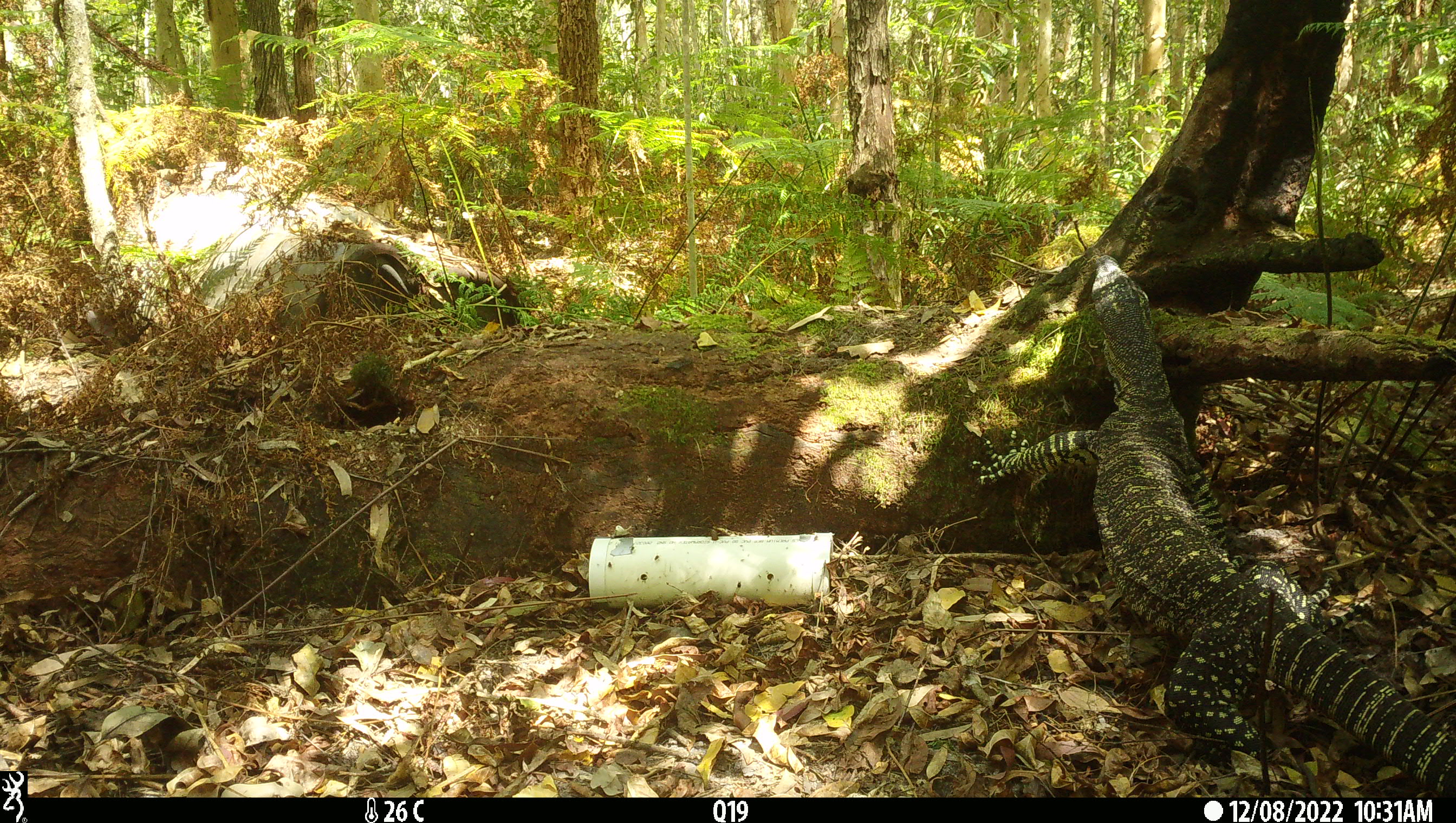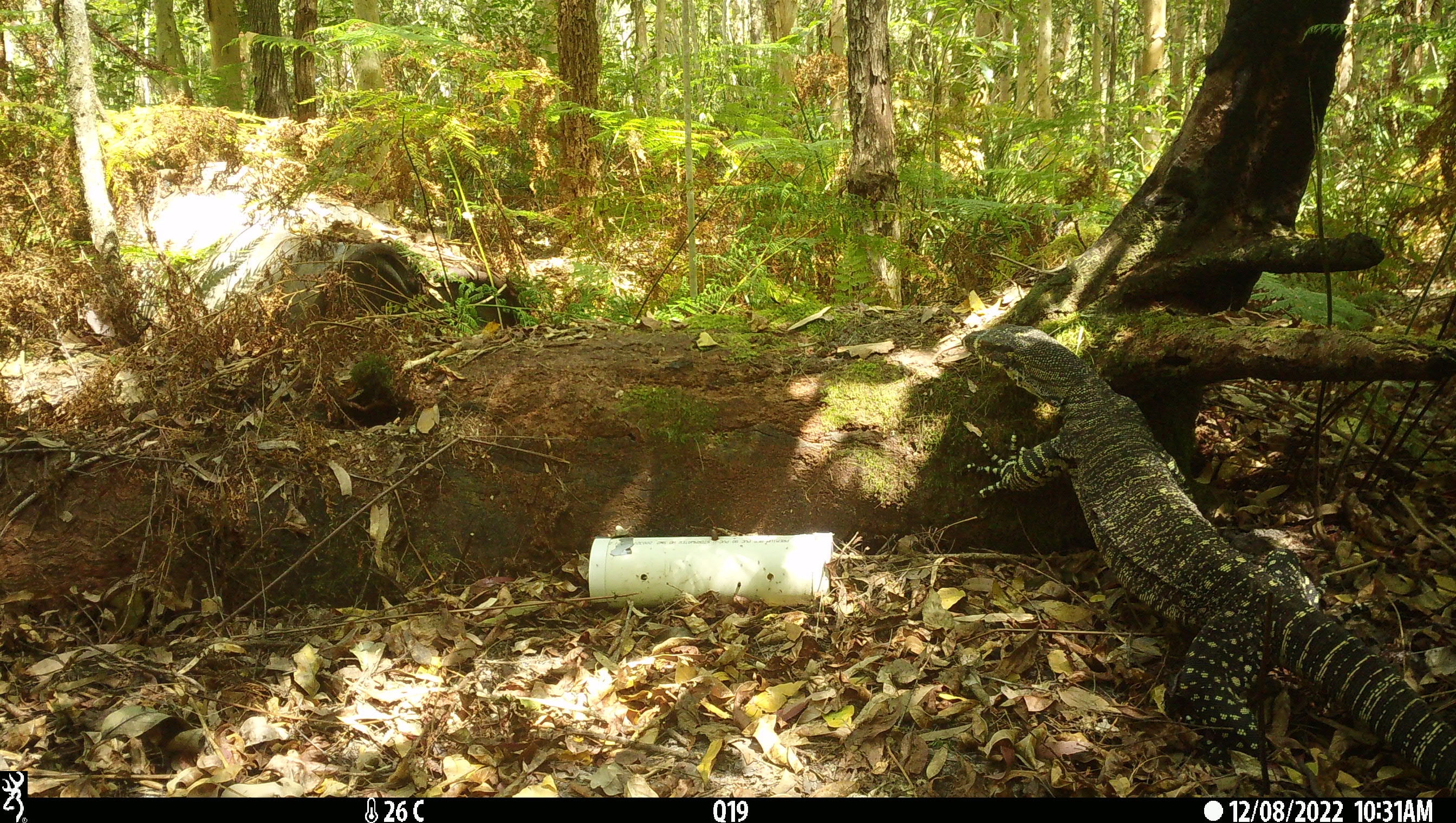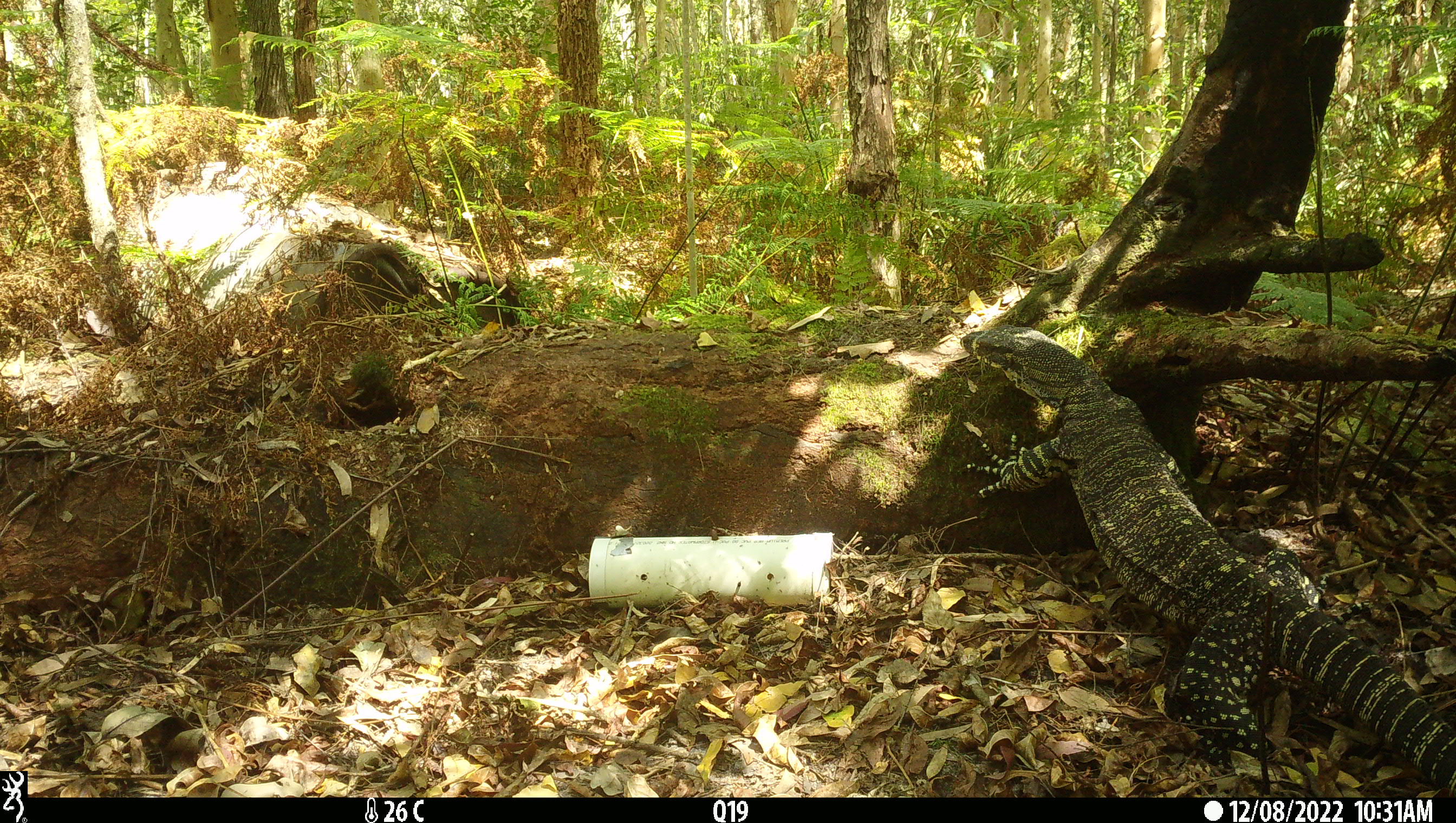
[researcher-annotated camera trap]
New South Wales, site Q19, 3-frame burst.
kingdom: Animalia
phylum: Chordata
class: Reptilia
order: Squamata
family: Varanidae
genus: Varanus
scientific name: Varanus varius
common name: lace monitor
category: goanna